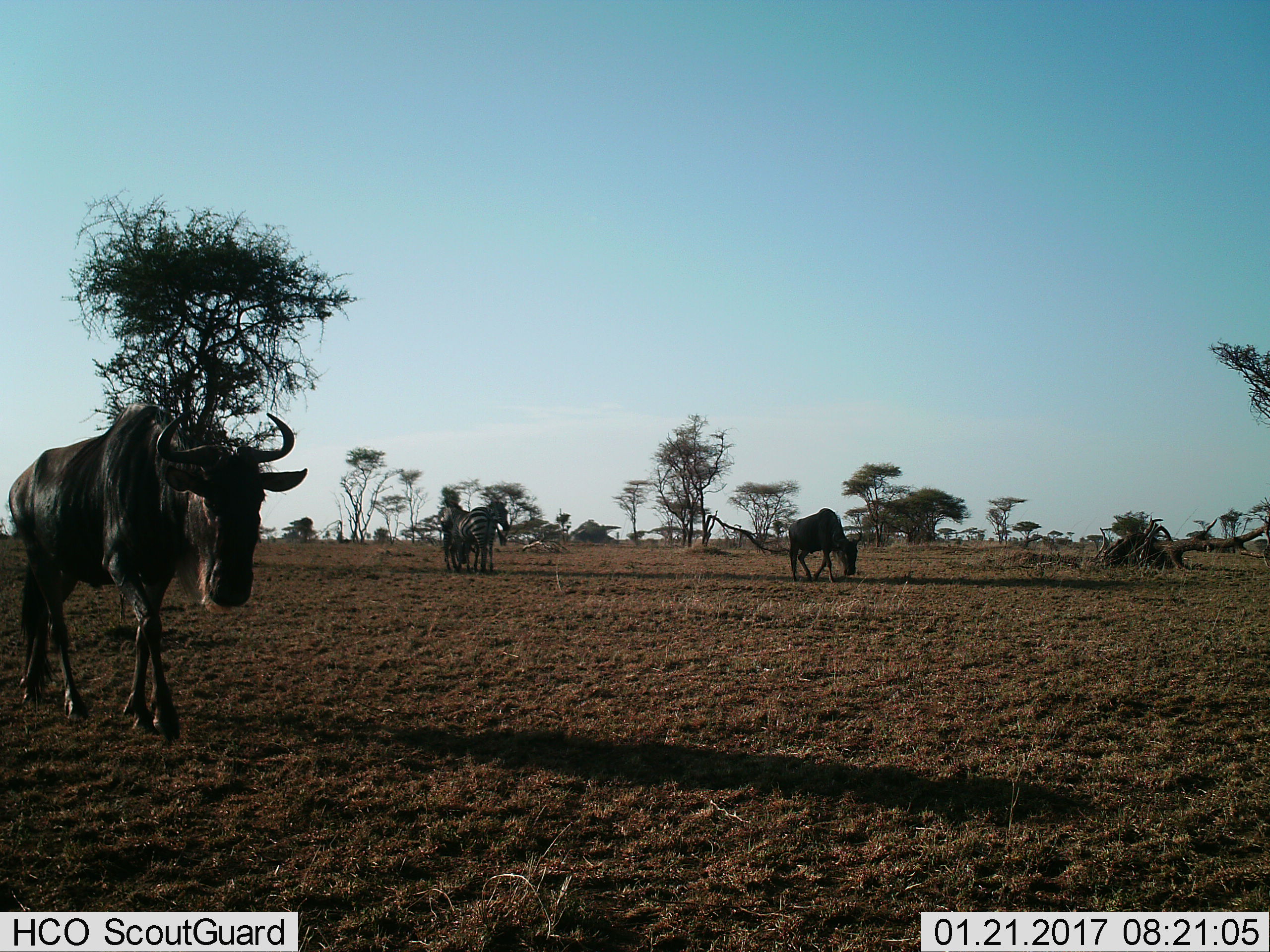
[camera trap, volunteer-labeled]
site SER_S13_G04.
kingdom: Animalia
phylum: Chordata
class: Mammalia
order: Artiodactyla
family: Bovidae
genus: Connochaetes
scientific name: Connochaetes taurinus taurinus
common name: blue wildebeest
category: wildebeestblue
Wildebeestblue (blue wildebeest) (Connochaetes taurinus taurinus), count 2. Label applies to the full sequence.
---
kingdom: Animalia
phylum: Chordata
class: Mammalia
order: Perissodactyla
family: Equidae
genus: Equus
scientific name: Equus quagga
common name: plains zebra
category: zebraplains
Zebraplains (plains zebra) (Equus quagga), count 2. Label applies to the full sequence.